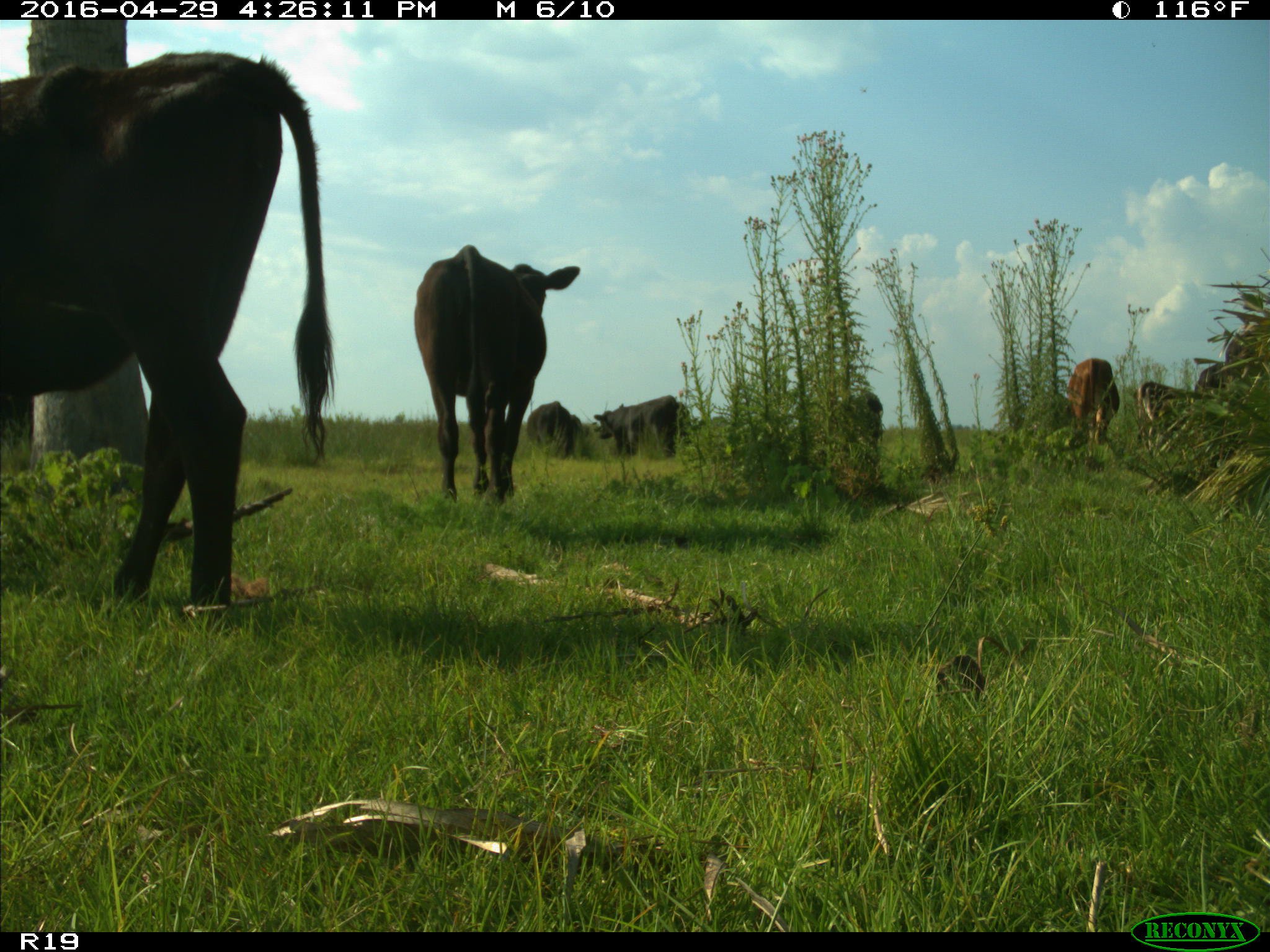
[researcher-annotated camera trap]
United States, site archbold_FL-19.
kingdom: Animalia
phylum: Chordata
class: Mammalia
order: Artiodactyla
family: Bovidae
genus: Bos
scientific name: Bos taurus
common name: domestic cow